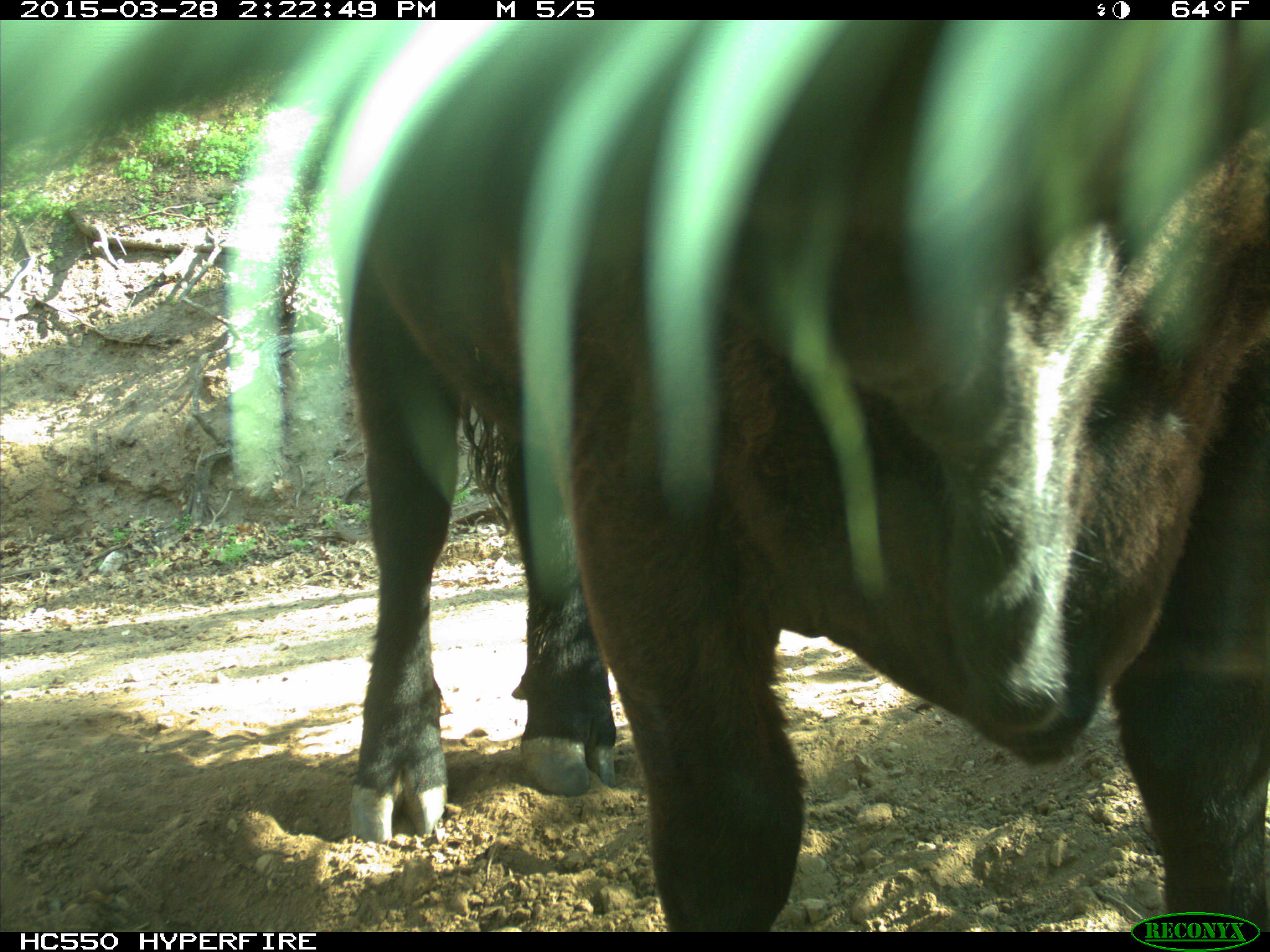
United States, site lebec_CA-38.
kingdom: Animalia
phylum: Chordata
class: Mammalia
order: Artiodactyla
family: Bovidae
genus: Bos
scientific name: Bos taurus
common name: domestic cow